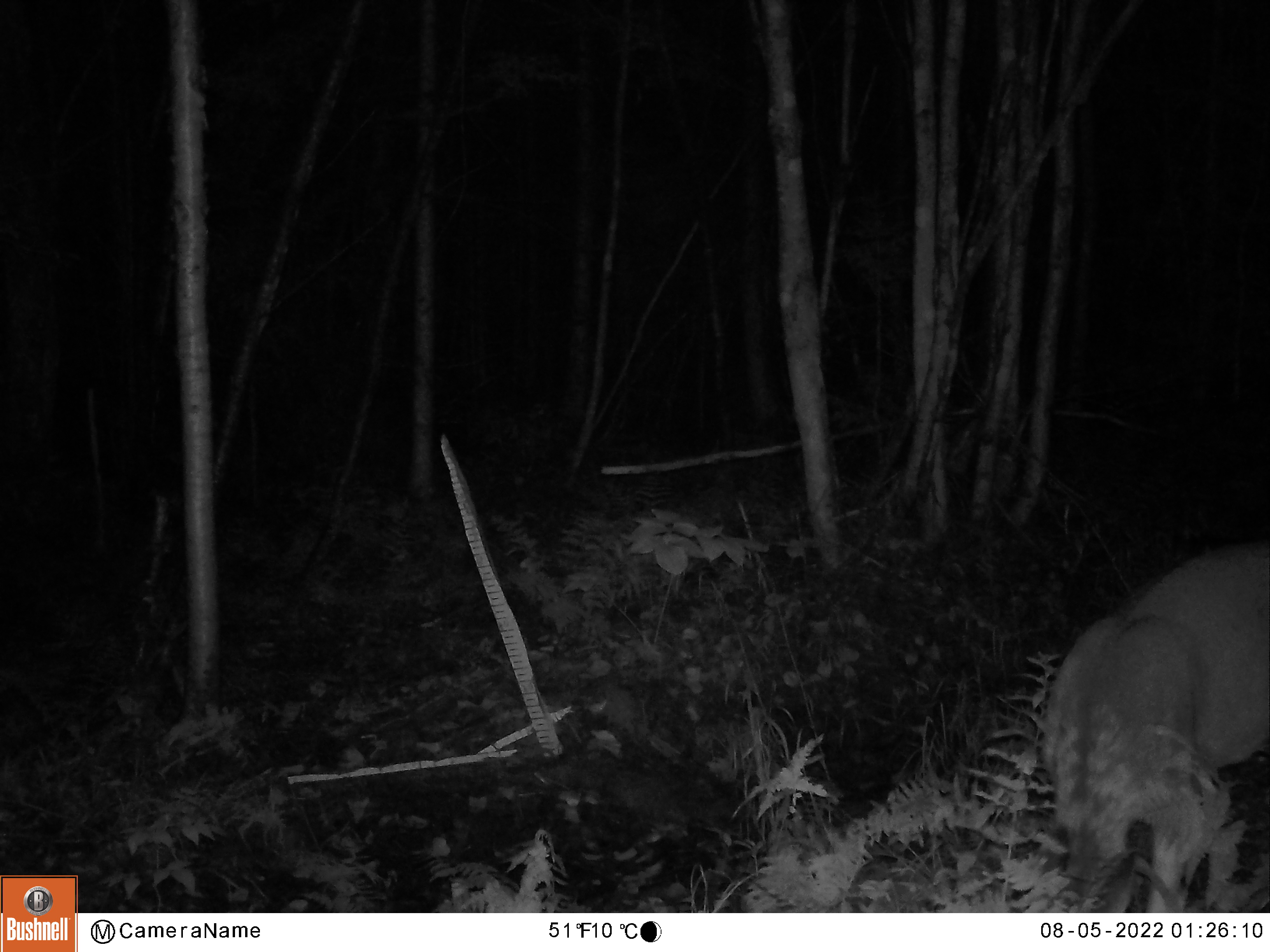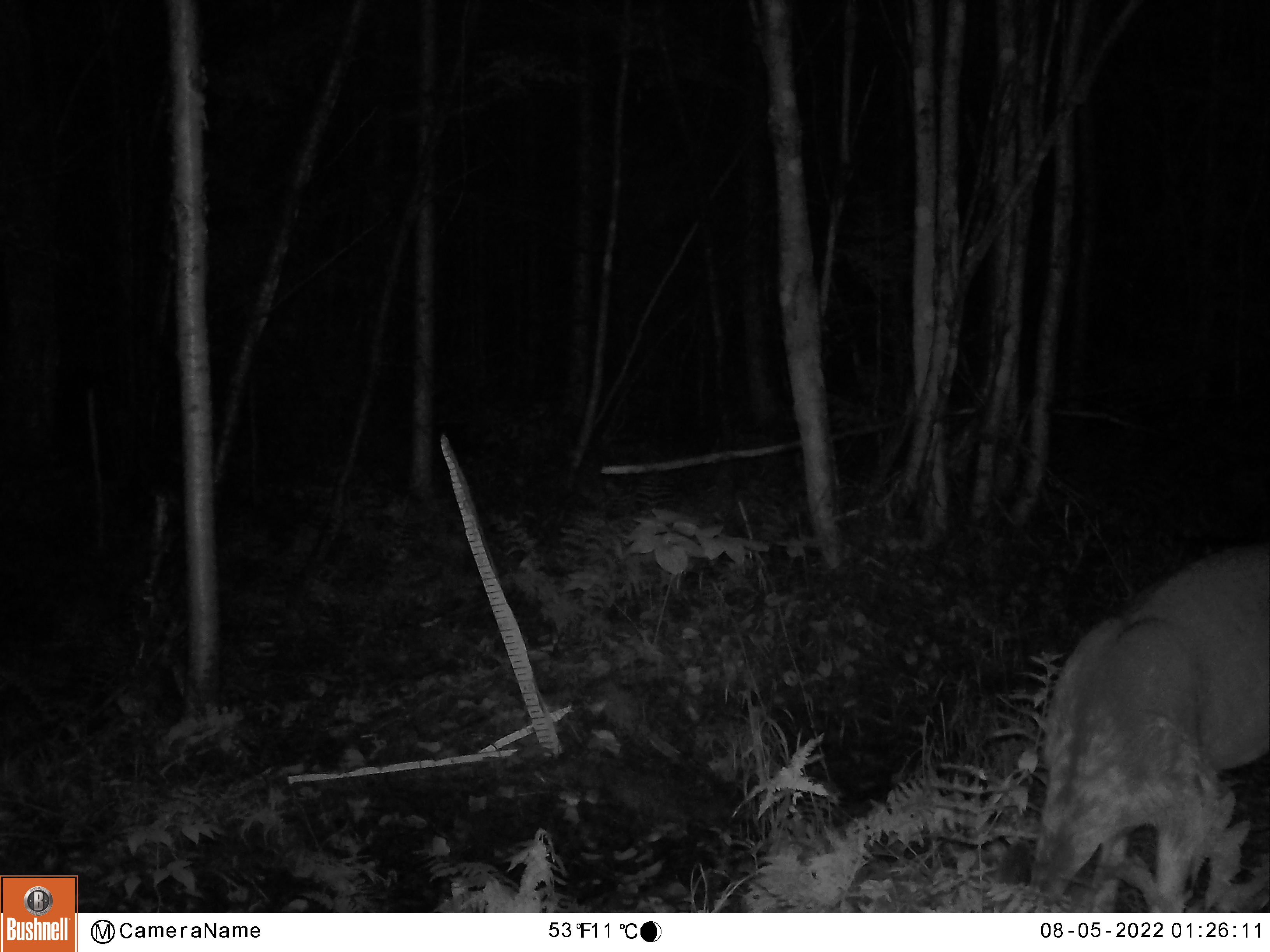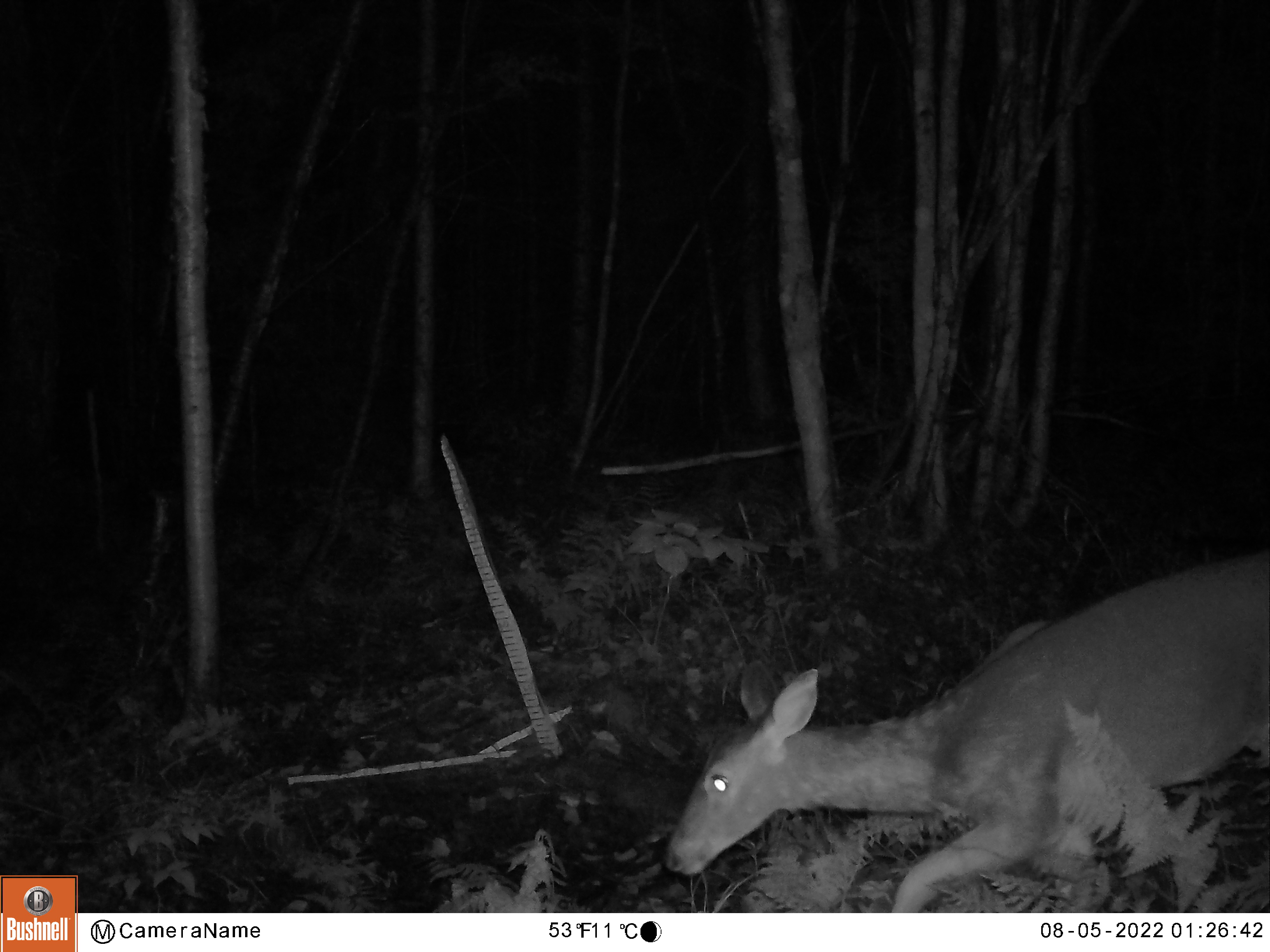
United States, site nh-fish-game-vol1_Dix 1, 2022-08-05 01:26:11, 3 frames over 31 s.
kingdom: Animalia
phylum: Chordata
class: Mammalia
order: Artiodactyla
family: Cervidae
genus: Odocoileus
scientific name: Odocoileus virginianus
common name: white-tailed deer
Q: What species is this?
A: White-tailed deer (Odocoileus virginianus).